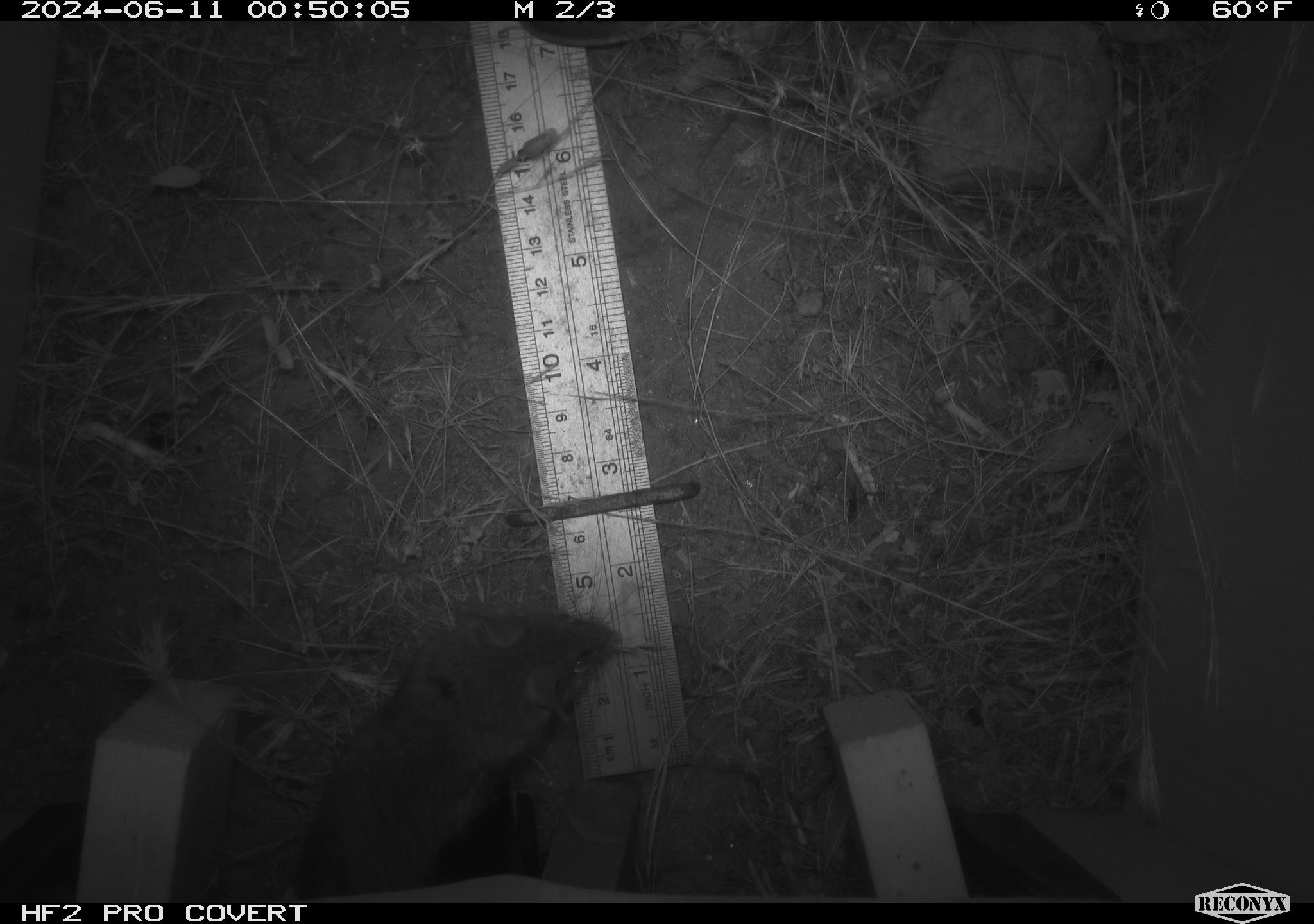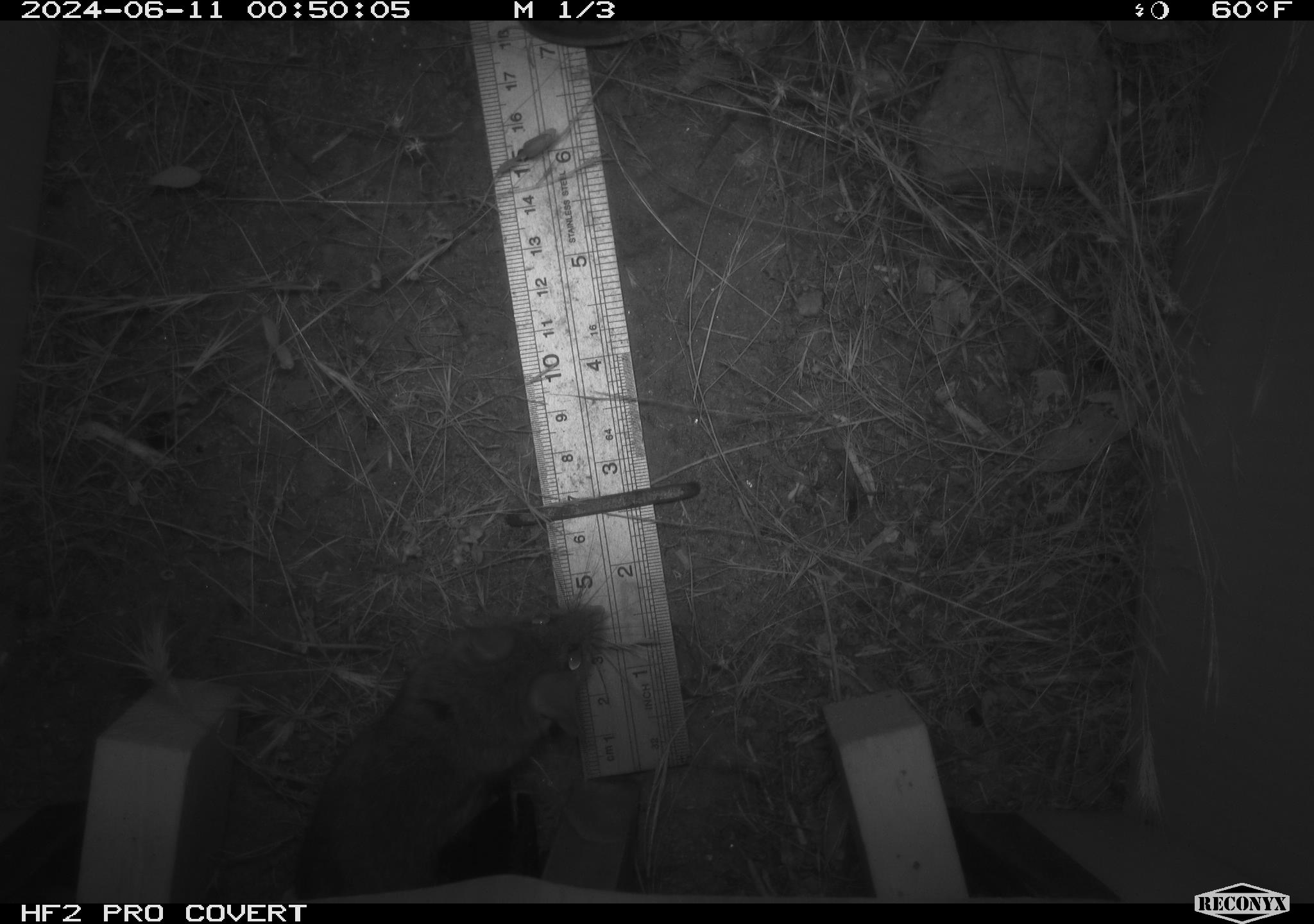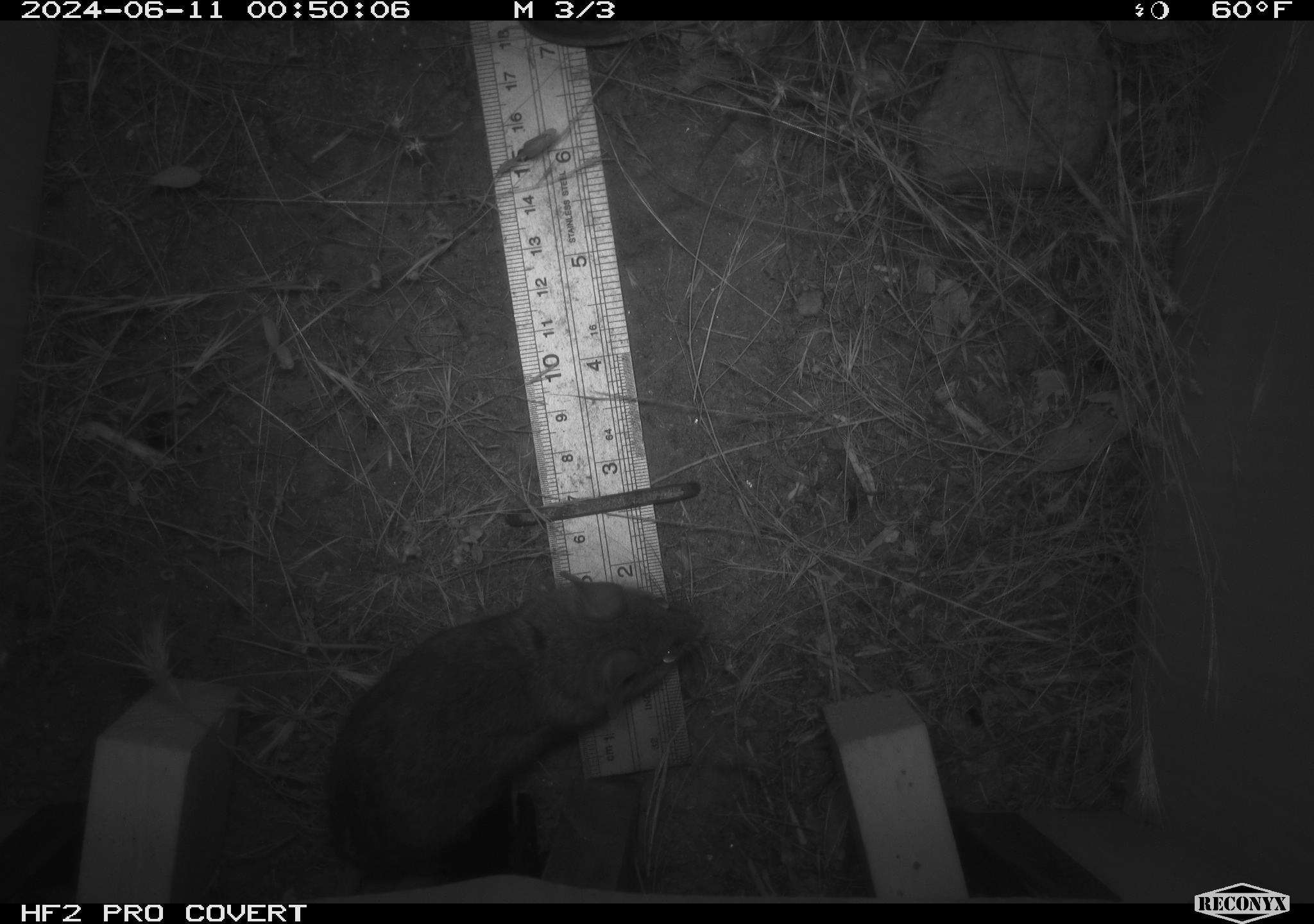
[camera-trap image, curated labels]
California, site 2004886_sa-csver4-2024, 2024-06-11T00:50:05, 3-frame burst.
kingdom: Animalia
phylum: Chordata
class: Mammalia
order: Rodentia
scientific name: Rodentia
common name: mouse species